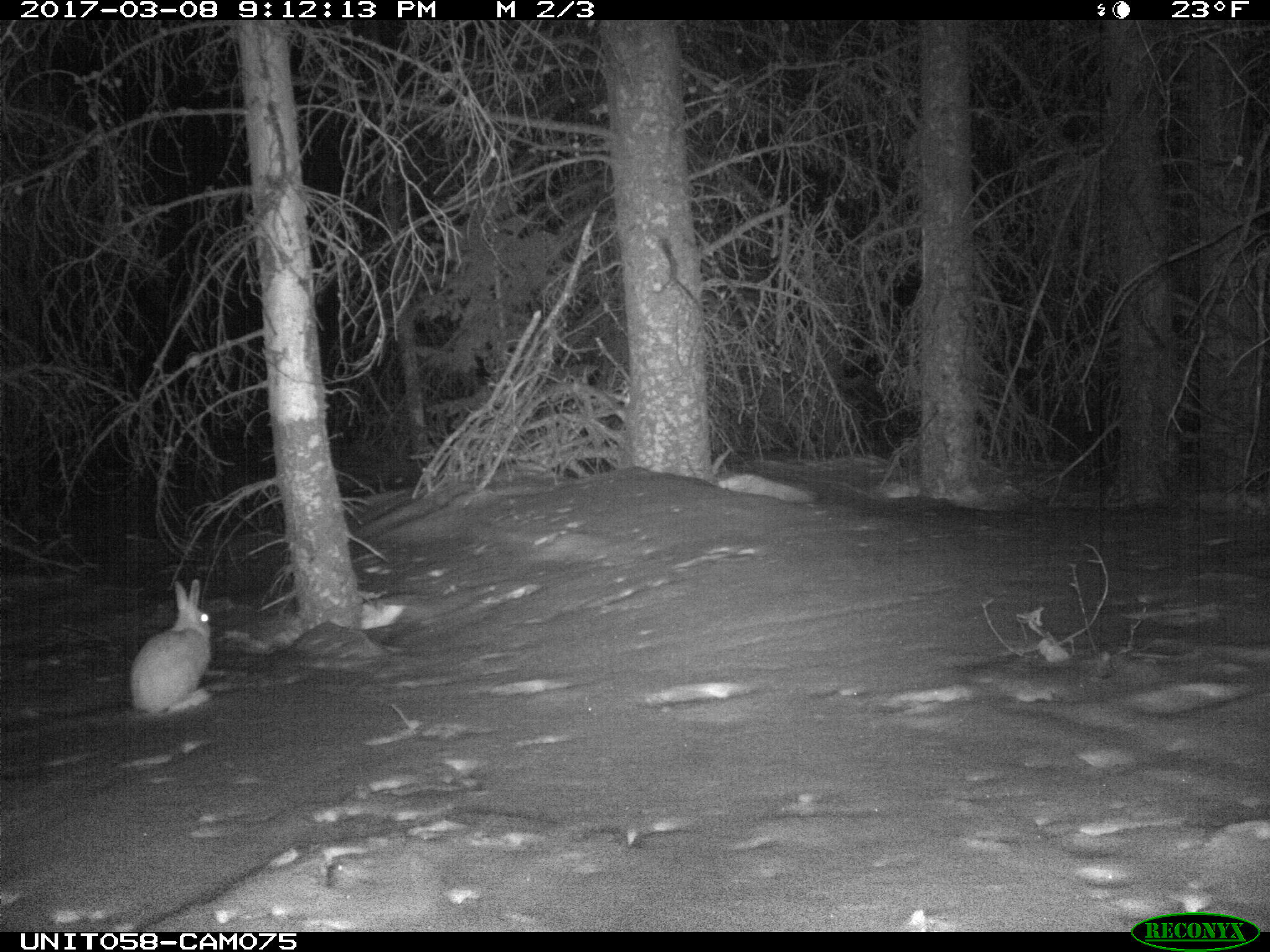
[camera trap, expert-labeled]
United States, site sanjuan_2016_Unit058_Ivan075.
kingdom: Animalia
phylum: Chordata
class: Mammalia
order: Lagomorpha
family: Leporidae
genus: Lepus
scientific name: Lepus americanus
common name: snowshoe hare